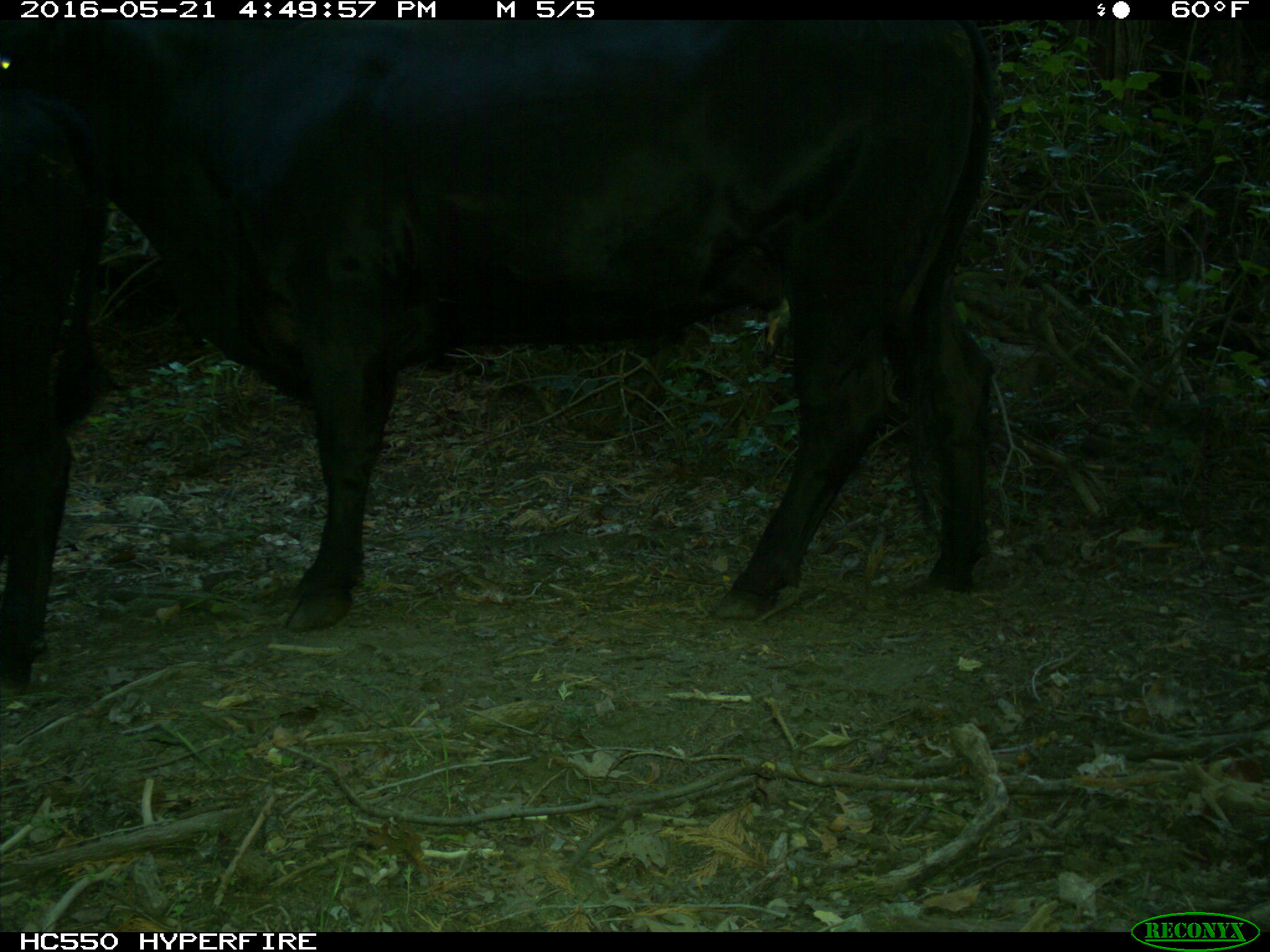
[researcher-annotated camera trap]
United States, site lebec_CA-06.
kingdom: Animalia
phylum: Chordata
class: Mammalia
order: Artiodactyla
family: Bovidae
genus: Bos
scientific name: Bos taurus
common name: domestic cow